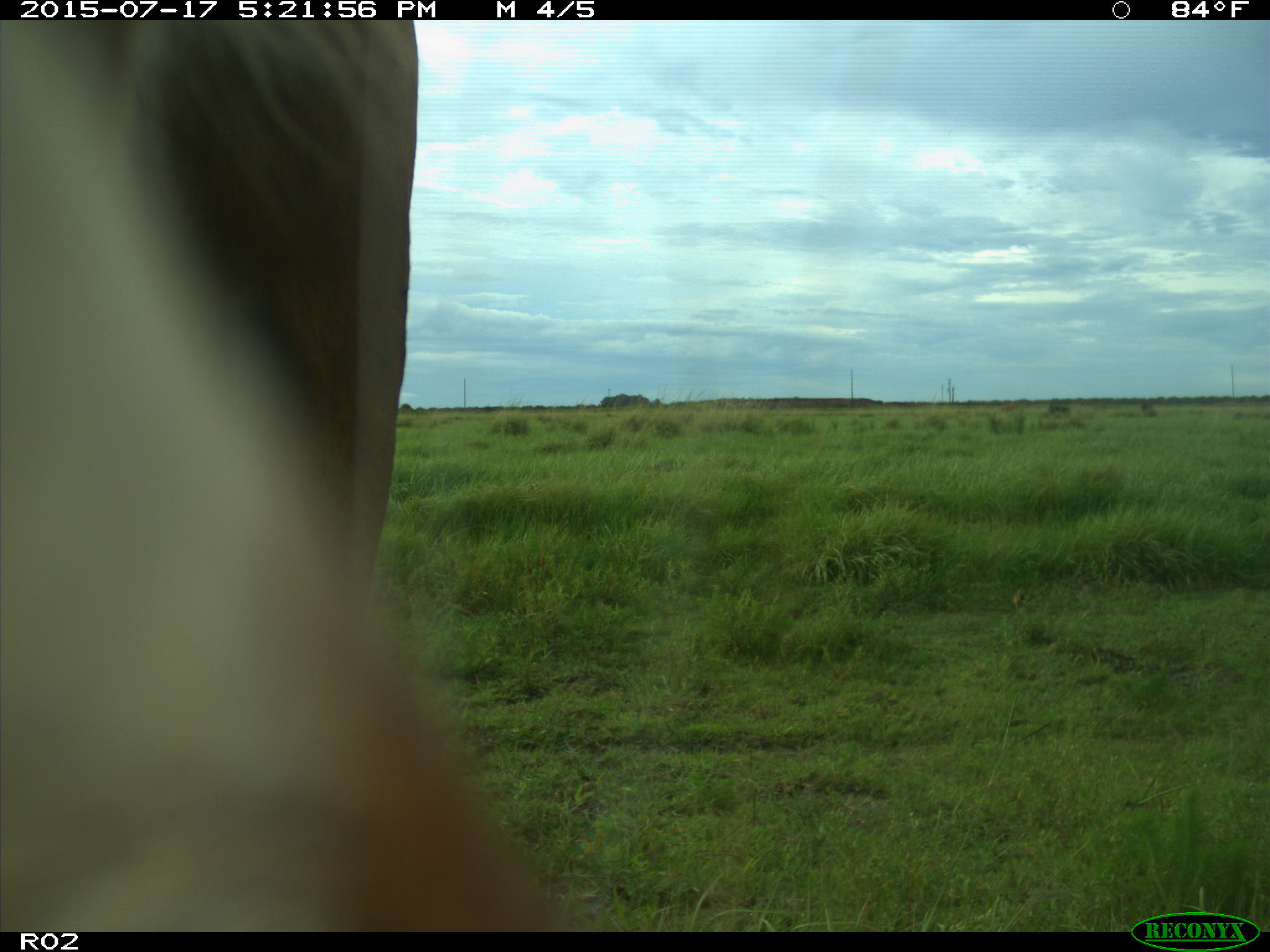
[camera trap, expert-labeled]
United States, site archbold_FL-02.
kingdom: Animalia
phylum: Chordata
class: Mammalia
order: Artiodactyla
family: Bovidae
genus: Bos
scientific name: Bos taurus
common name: domestic cow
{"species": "Bos taurus (domestic cow)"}